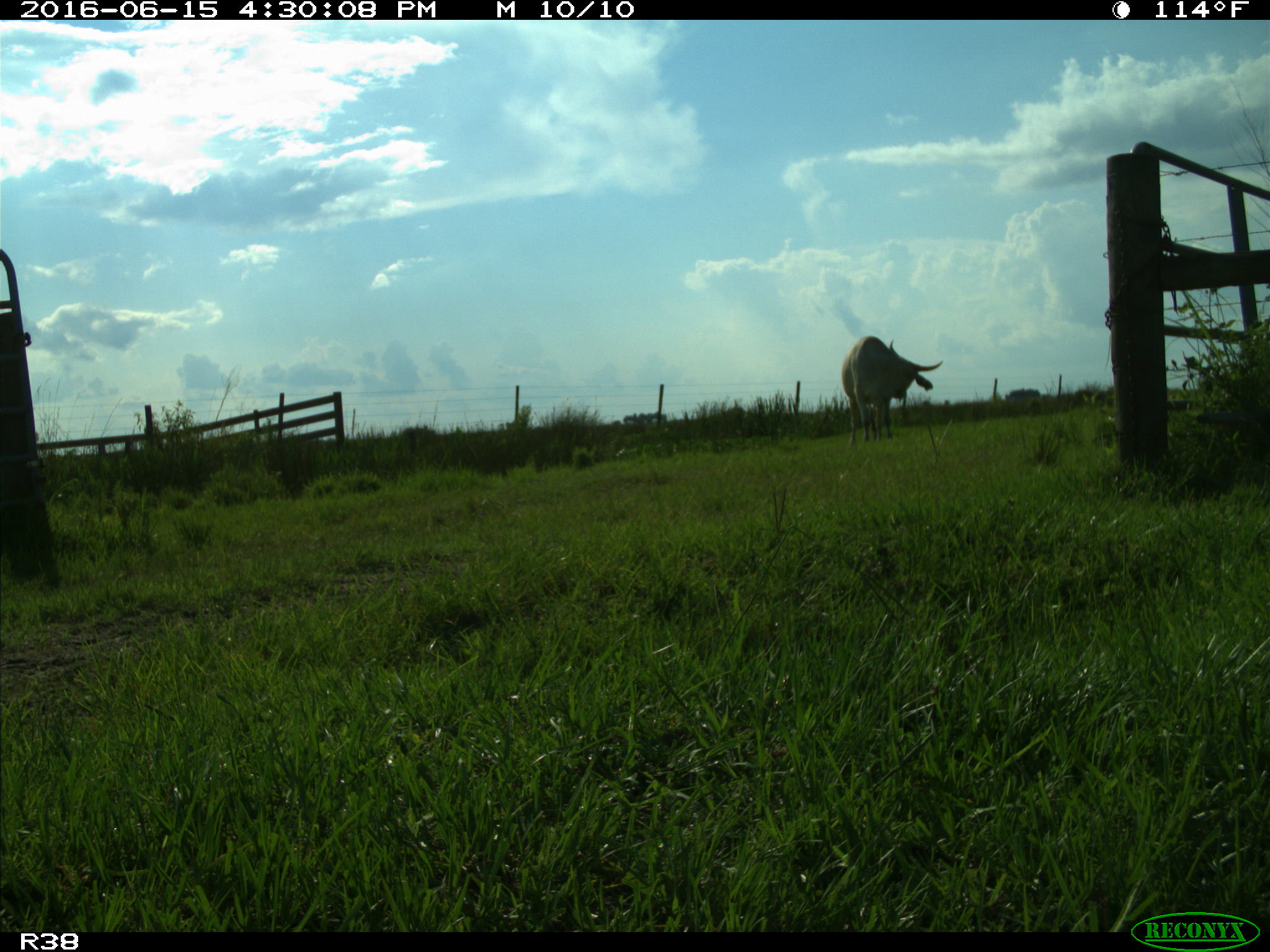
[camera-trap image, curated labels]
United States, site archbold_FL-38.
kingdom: Animalia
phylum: Chordata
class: Mammalia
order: Artiodactyla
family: Bovidae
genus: Bos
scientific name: Bos taurus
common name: domestic cow